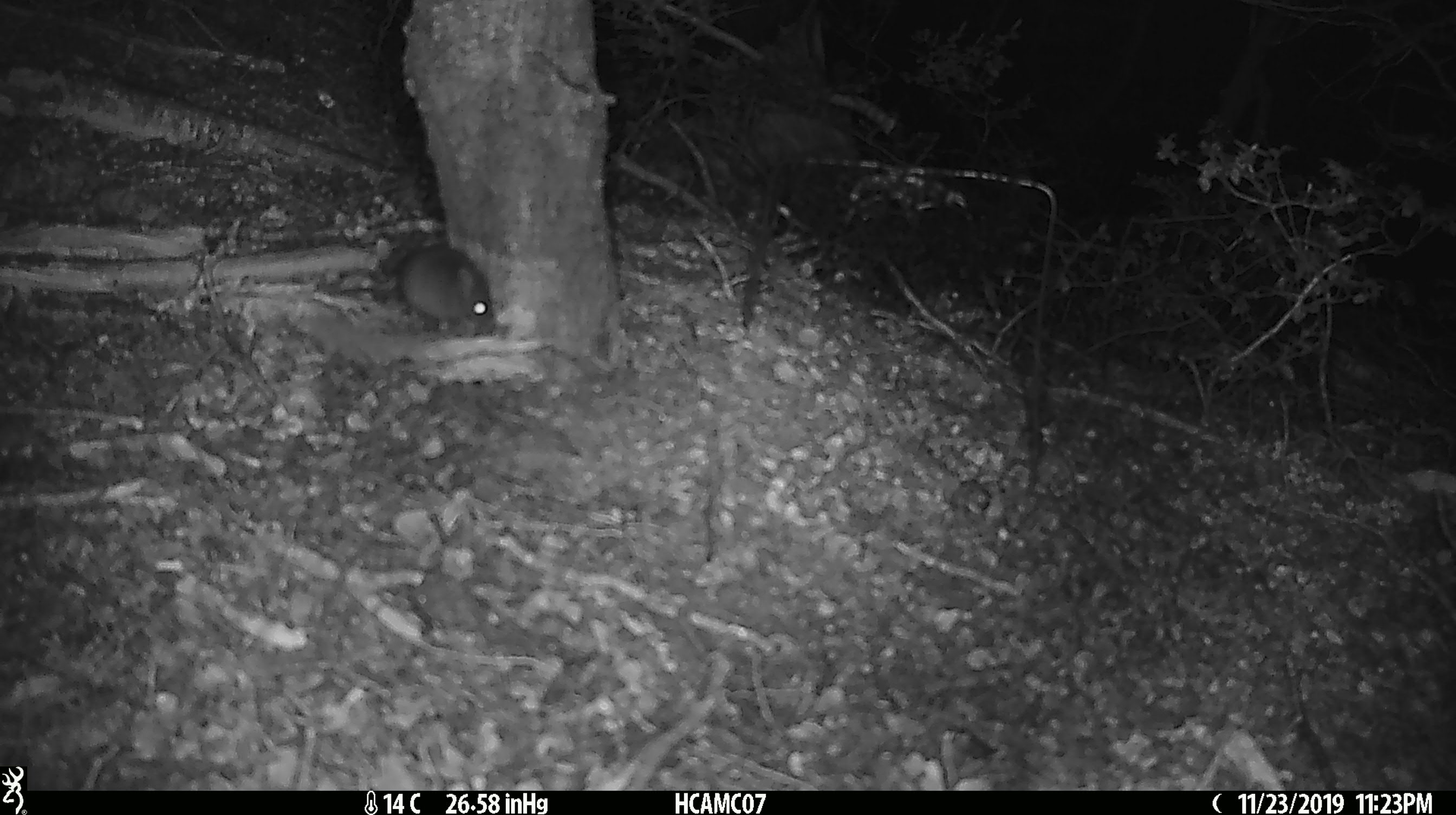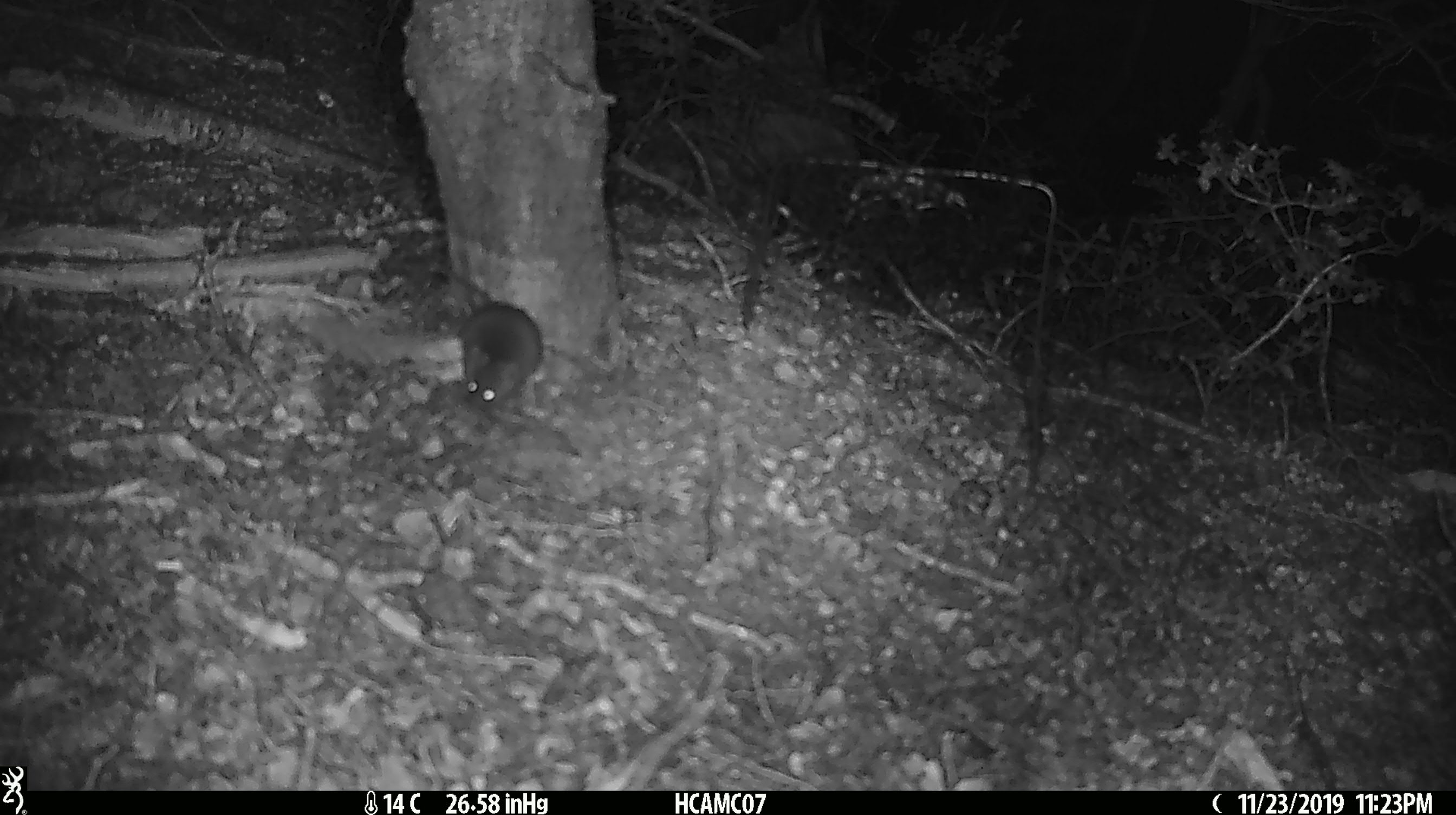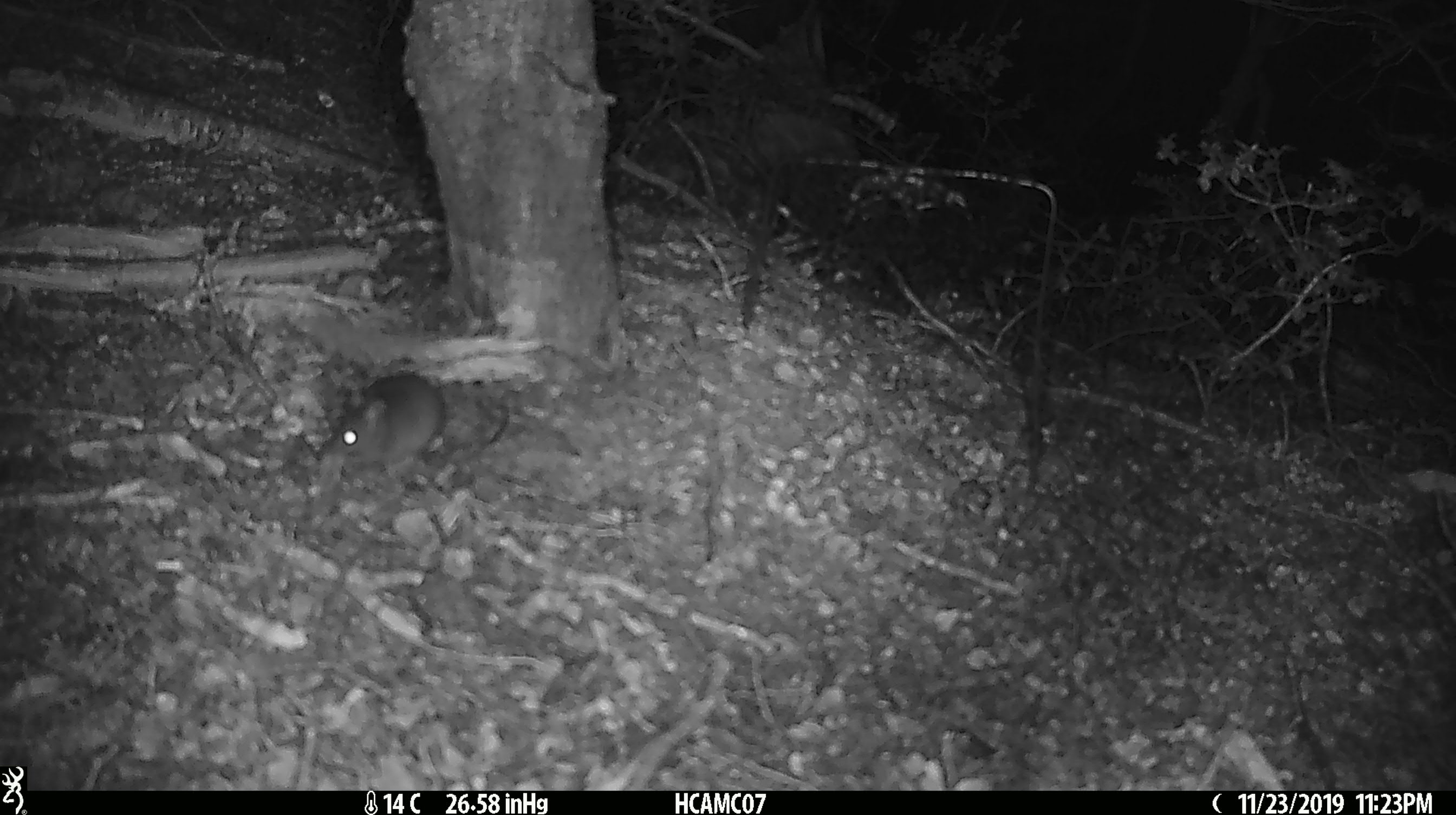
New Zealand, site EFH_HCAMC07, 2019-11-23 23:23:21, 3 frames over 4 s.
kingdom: Animalia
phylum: Chordata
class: Mammalia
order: Rodentia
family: Muridae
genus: Mus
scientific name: Mus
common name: mouse